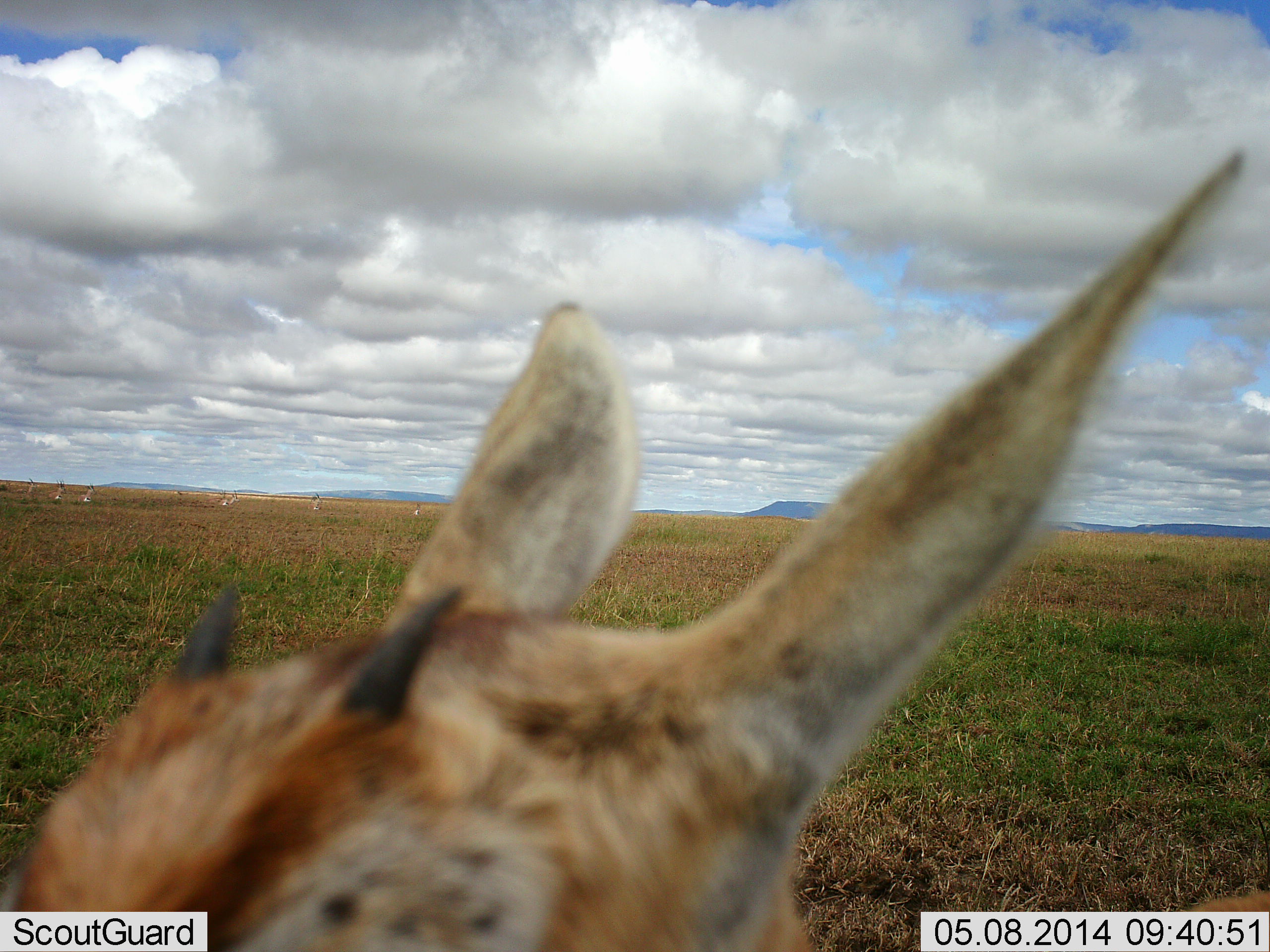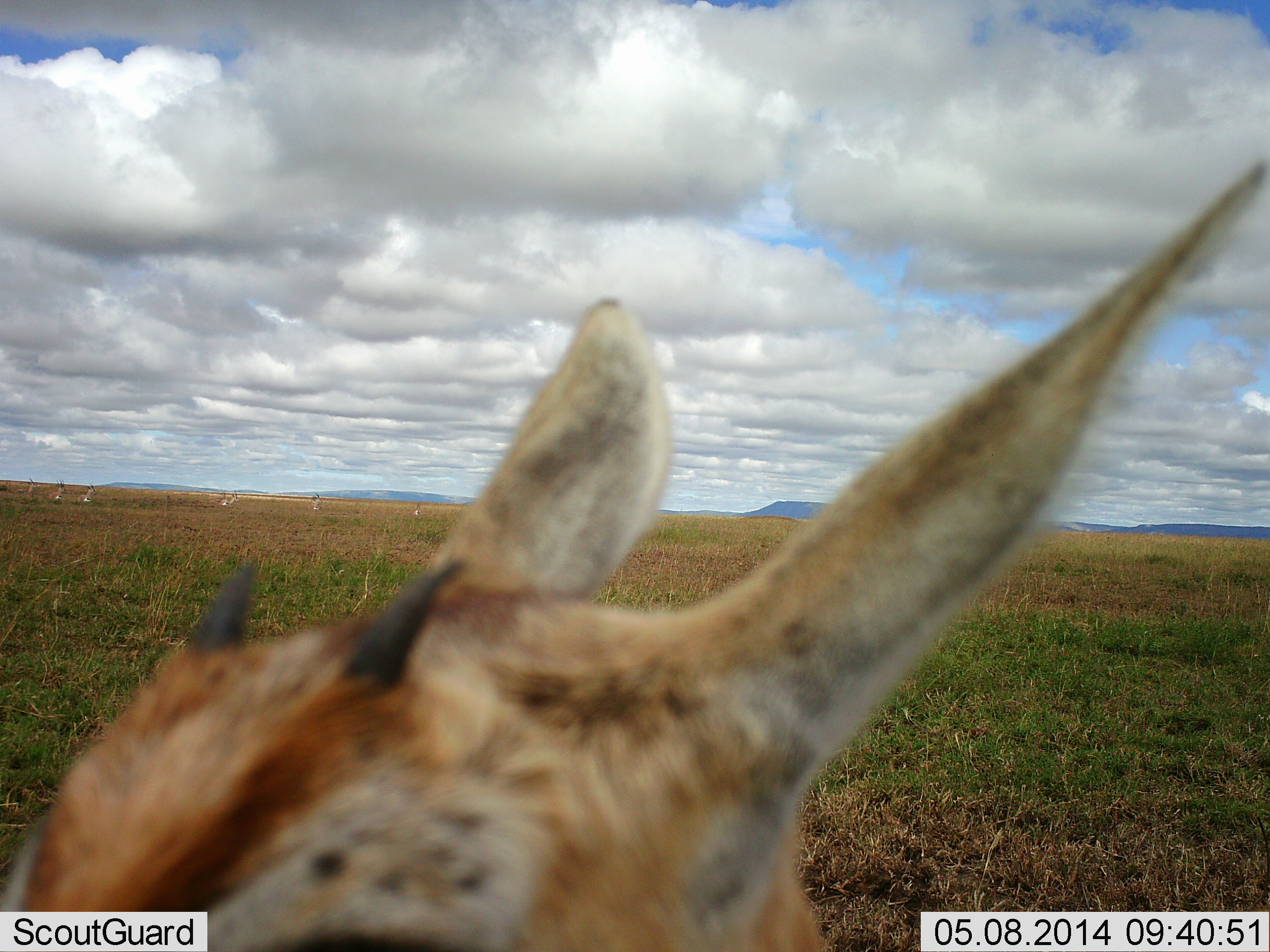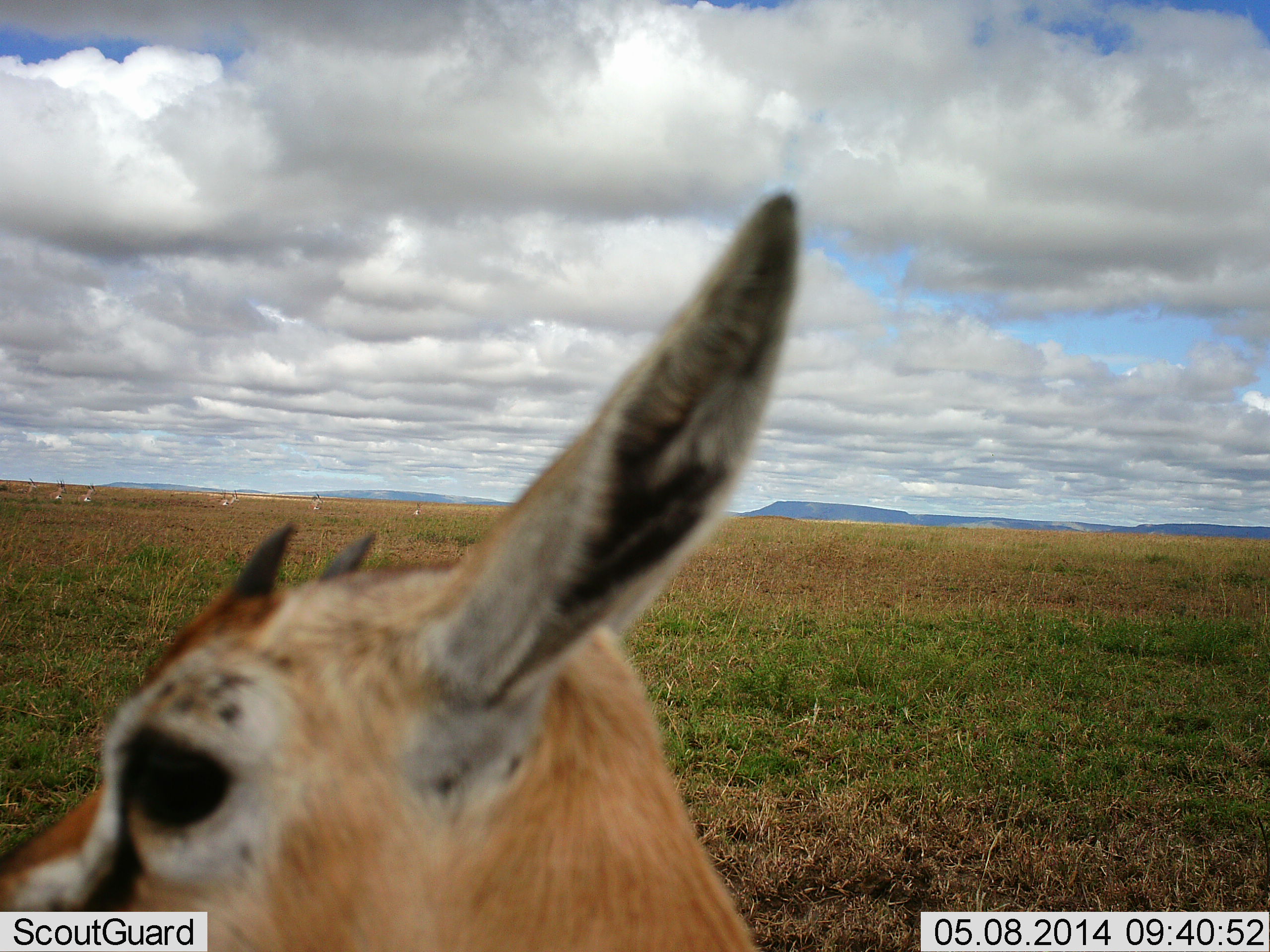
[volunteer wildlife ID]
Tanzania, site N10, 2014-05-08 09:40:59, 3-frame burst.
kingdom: Animalia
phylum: Chordata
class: Mammalia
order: Artiodactyla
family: Bovidae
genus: Eudorcas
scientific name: Eudorcas thomsonii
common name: thomson's gazelle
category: gazellethomsons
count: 1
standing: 86%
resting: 9%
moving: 5%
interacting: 7%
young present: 33%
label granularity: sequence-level